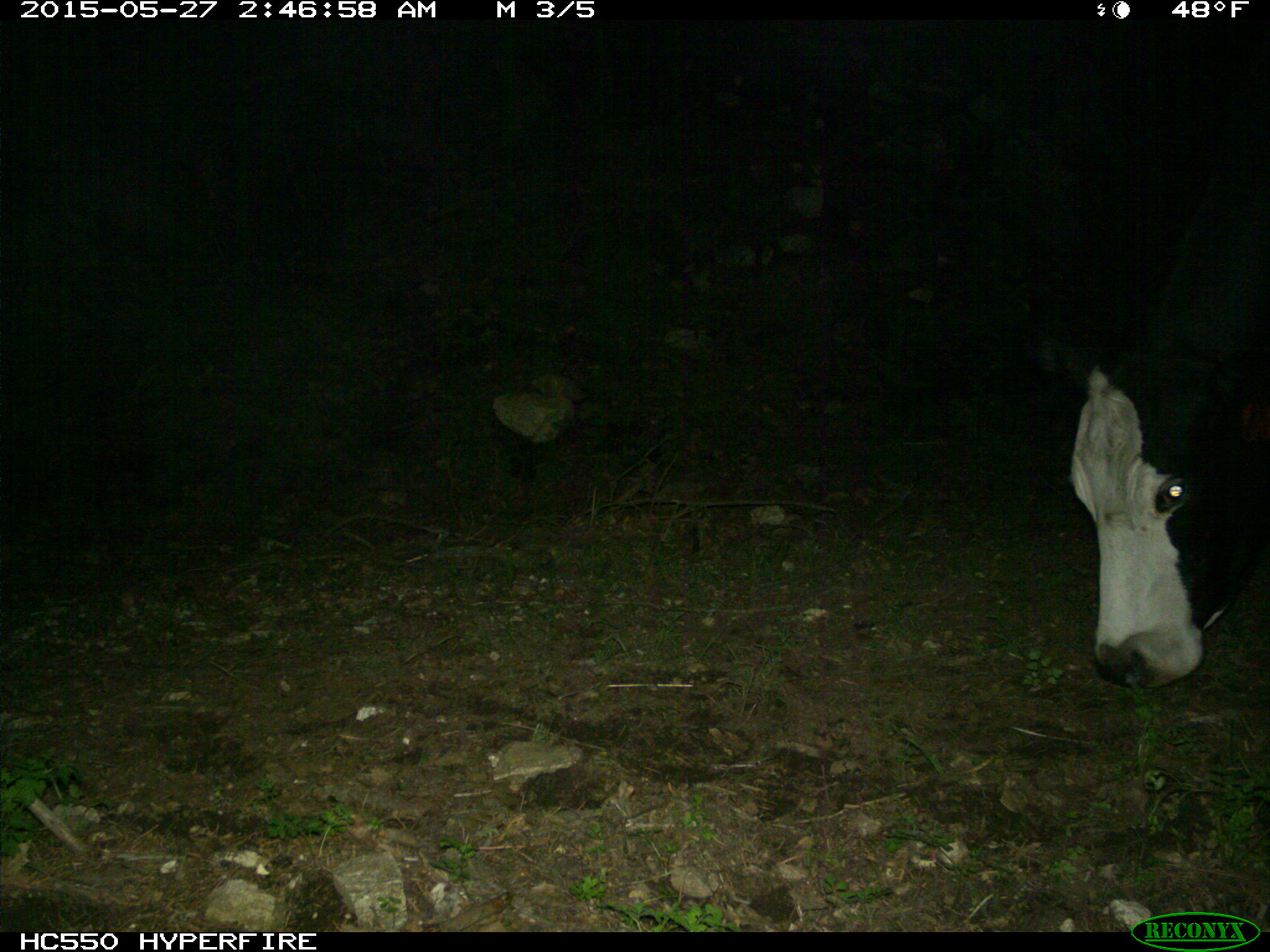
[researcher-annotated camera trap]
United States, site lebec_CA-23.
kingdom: Animalia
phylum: Chordata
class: Mammalia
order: Artiodactyla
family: Bovidae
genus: Bos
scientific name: Bos taurus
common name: domestic cow